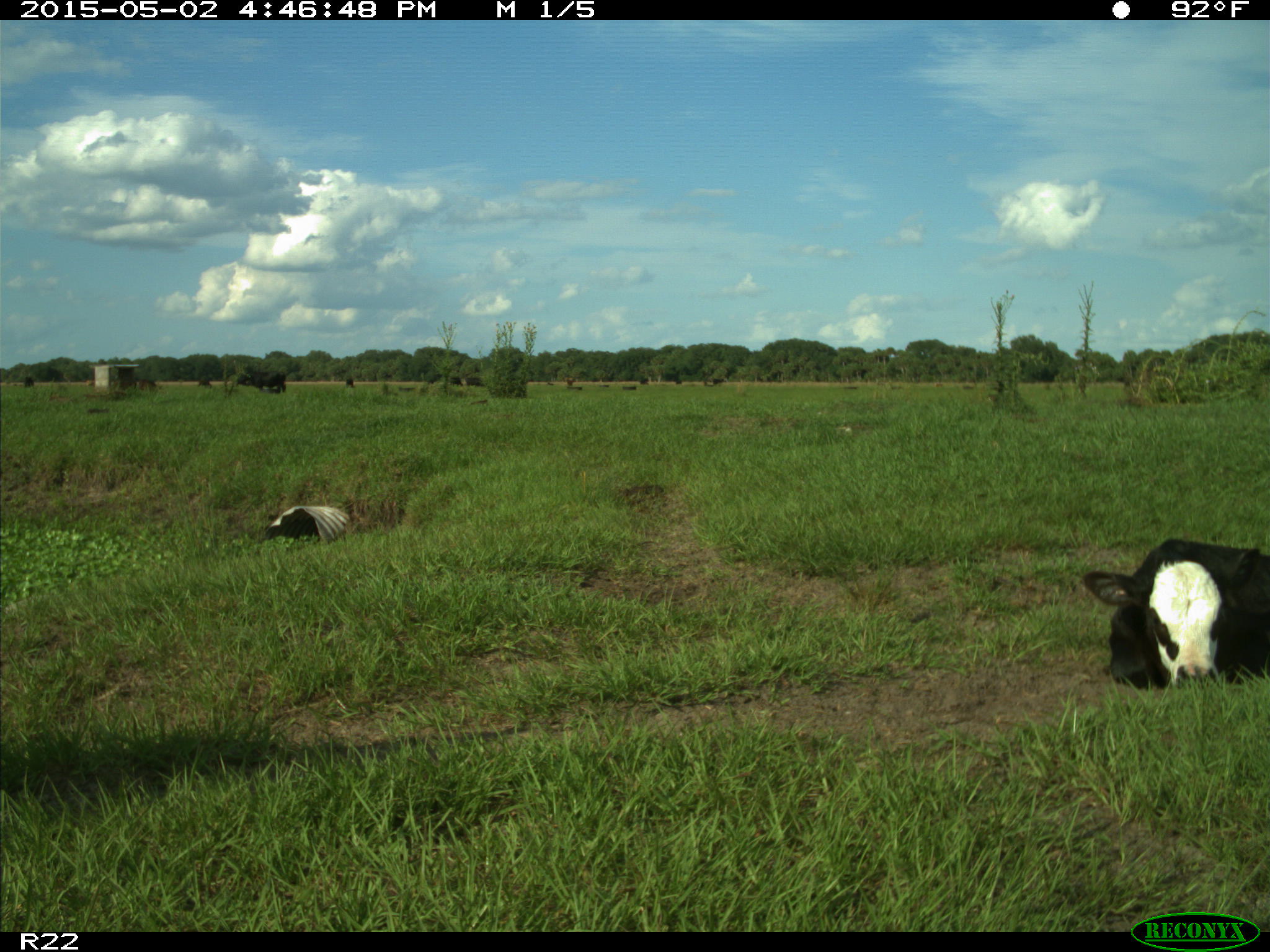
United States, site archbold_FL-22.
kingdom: Animalia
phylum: Chordata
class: Mammalia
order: Artiodactyla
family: Bovidae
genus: Bos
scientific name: Bos taurus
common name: domestic cow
Bos taurus (domestic cow).